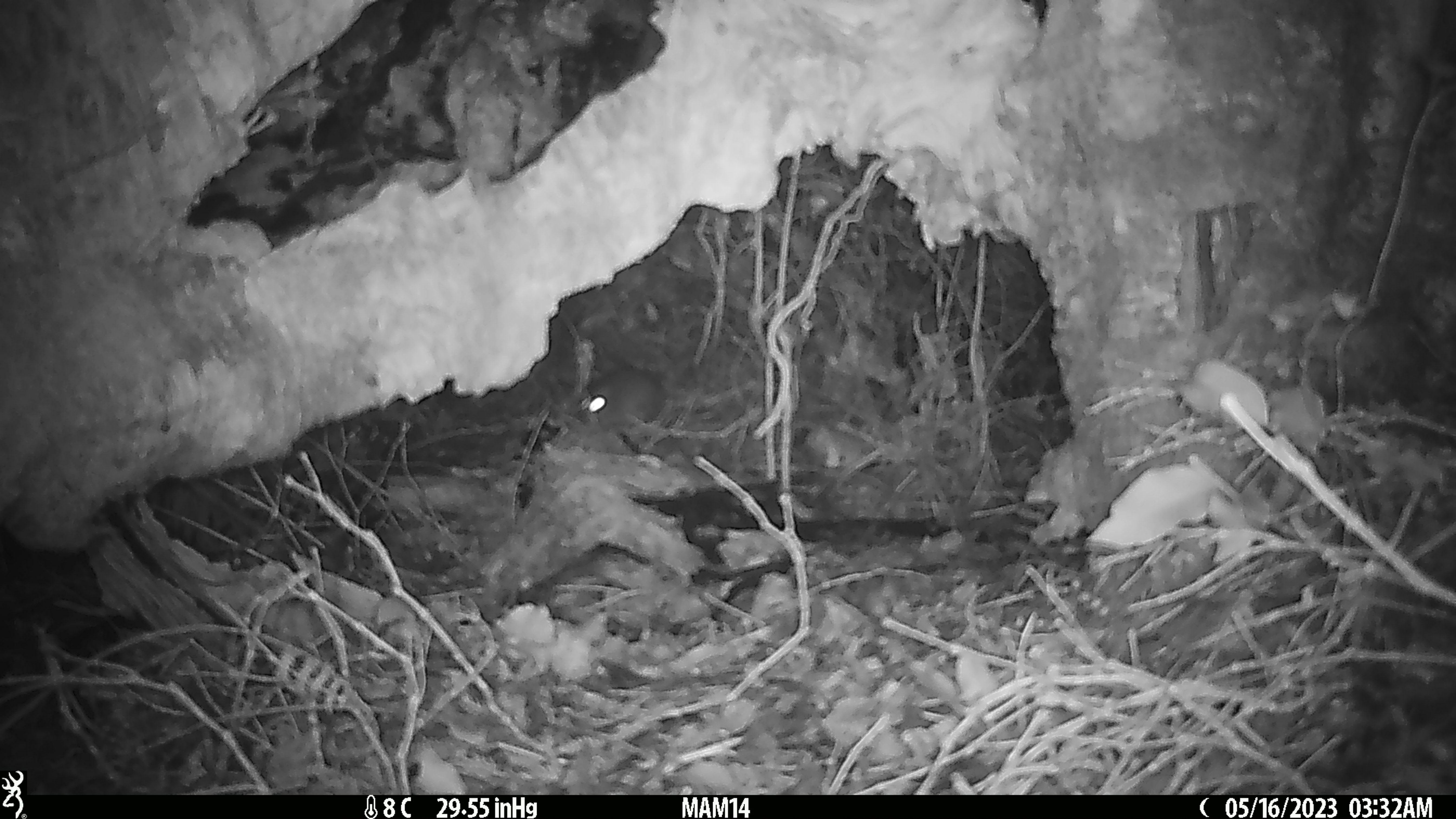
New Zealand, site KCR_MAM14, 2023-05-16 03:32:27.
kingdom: Animalia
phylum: Chordata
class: Mammalia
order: Rodentia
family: Muridae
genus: Rattus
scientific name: Rattus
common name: rat